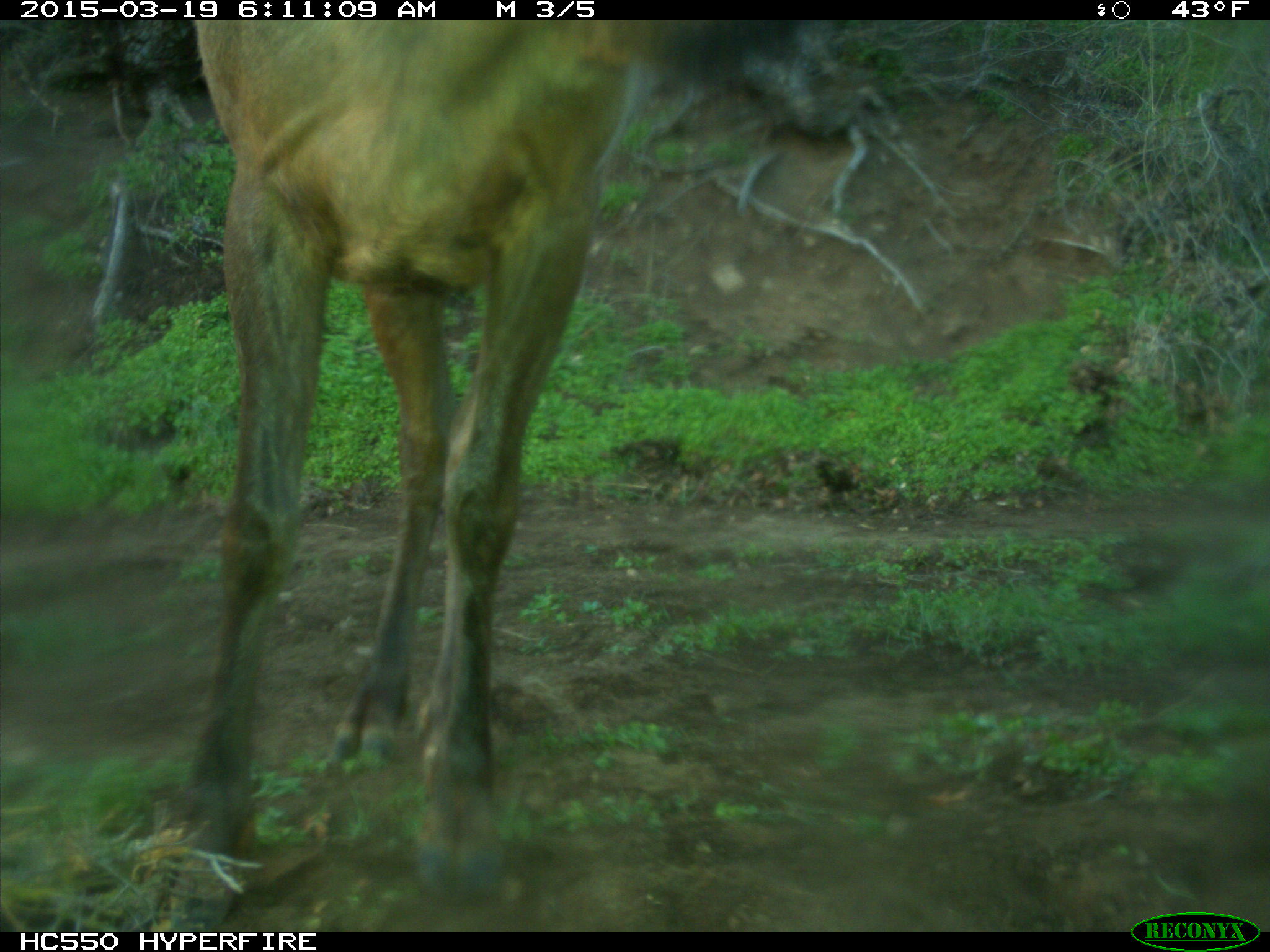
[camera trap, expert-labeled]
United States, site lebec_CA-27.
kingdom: Animalia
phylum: Chordata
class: Mammalia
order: Artiodactyla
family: Cervidae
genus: Cervus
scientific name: Cervus canadensis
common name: elk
Cervus canadensis (elk).